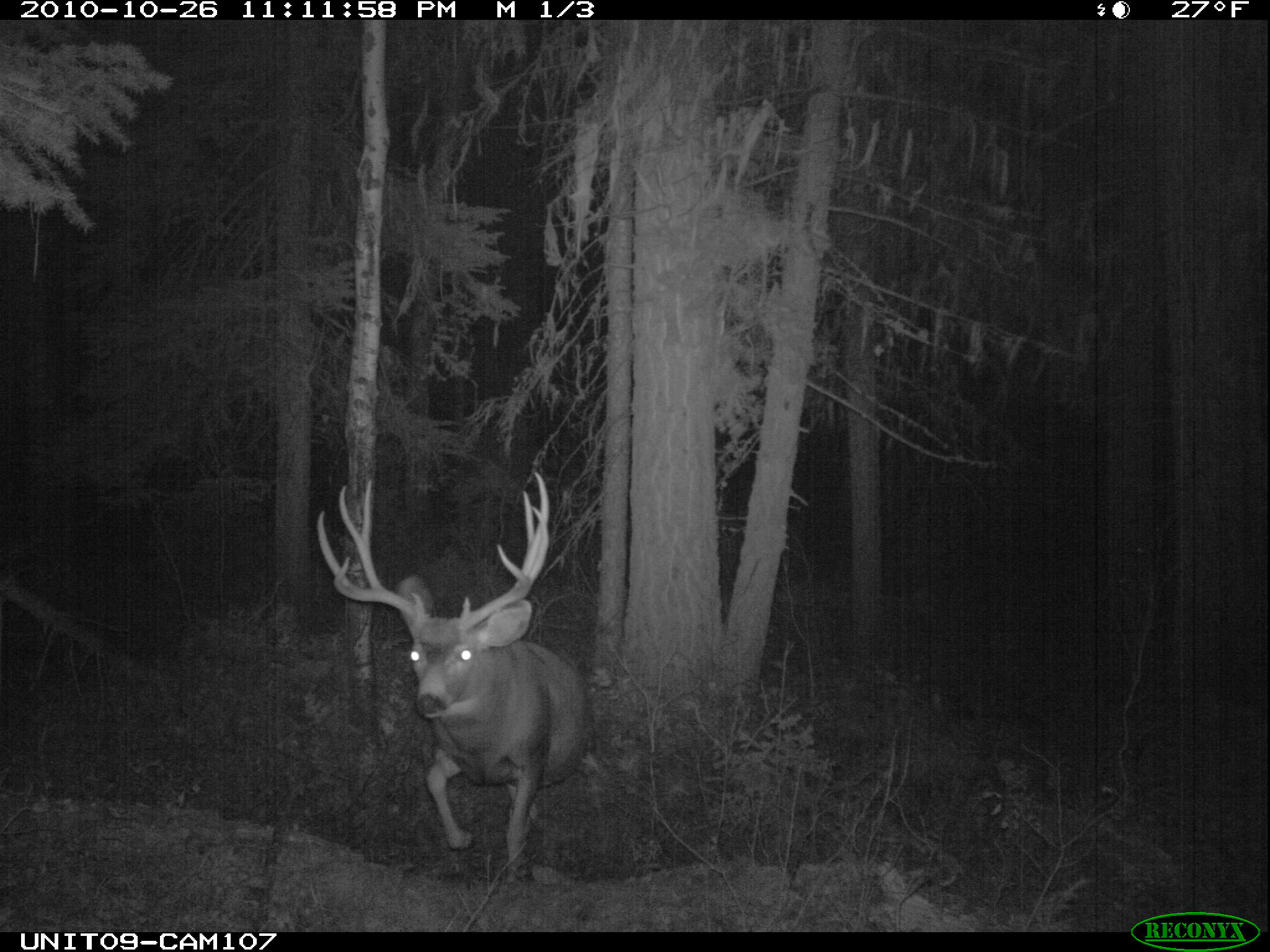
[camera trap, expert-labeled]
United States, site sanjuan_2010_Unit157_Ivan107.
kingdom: Animalia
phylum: Chordata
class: Mammalia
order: Artiodactyla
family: Cervidae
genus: Odocoileus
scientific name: Odocoileus hemionus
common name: mule deer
Odocoileus hemionus (mule deer).